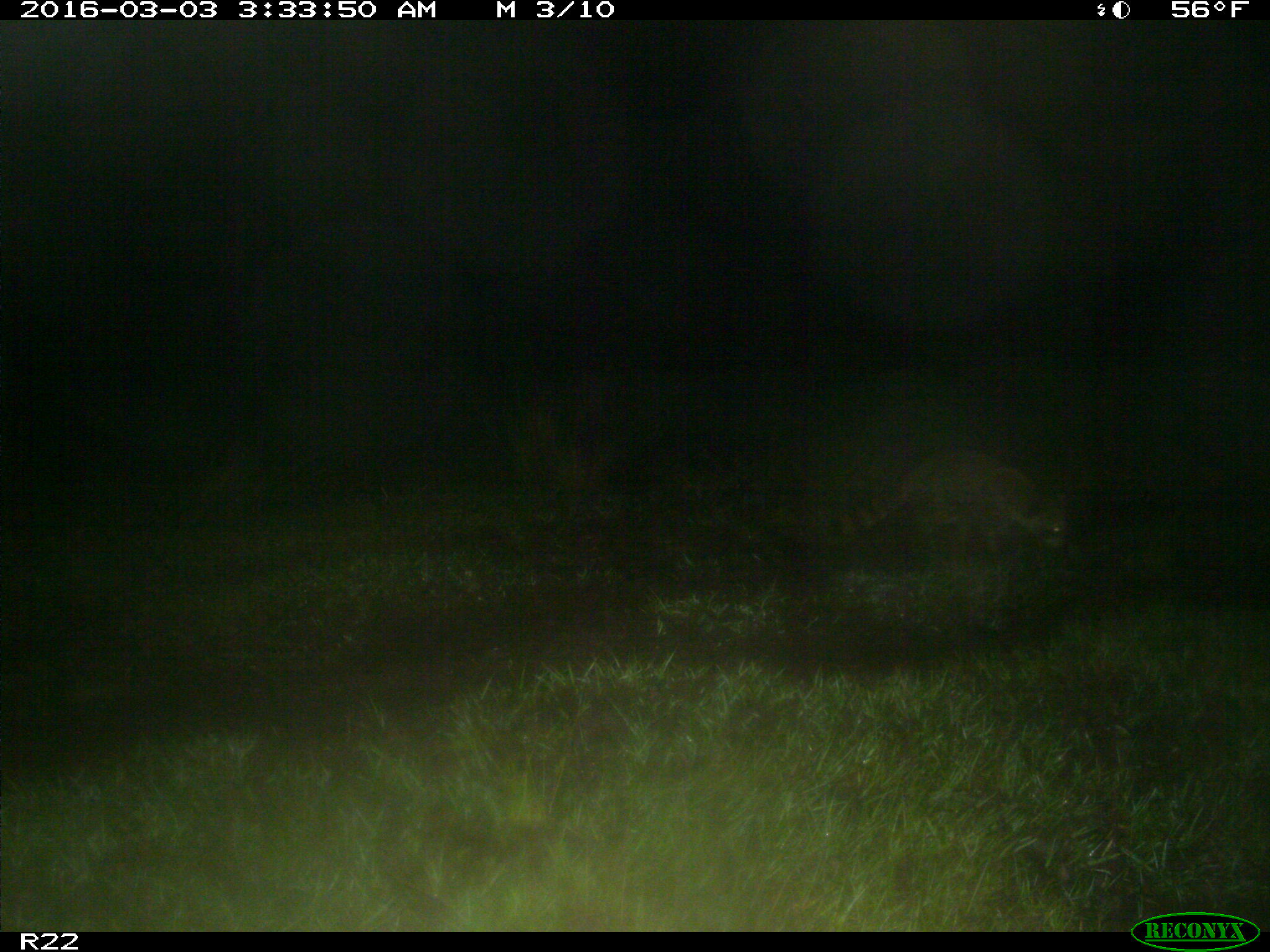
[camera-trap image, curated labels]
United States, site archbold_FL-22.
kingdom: Animalia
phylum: Chordata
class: Mammalia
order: Carnivora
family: Procyonidae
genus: Procyon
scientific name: Procyon lotor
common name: common raccoon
Procyon lotor (common raccoon).